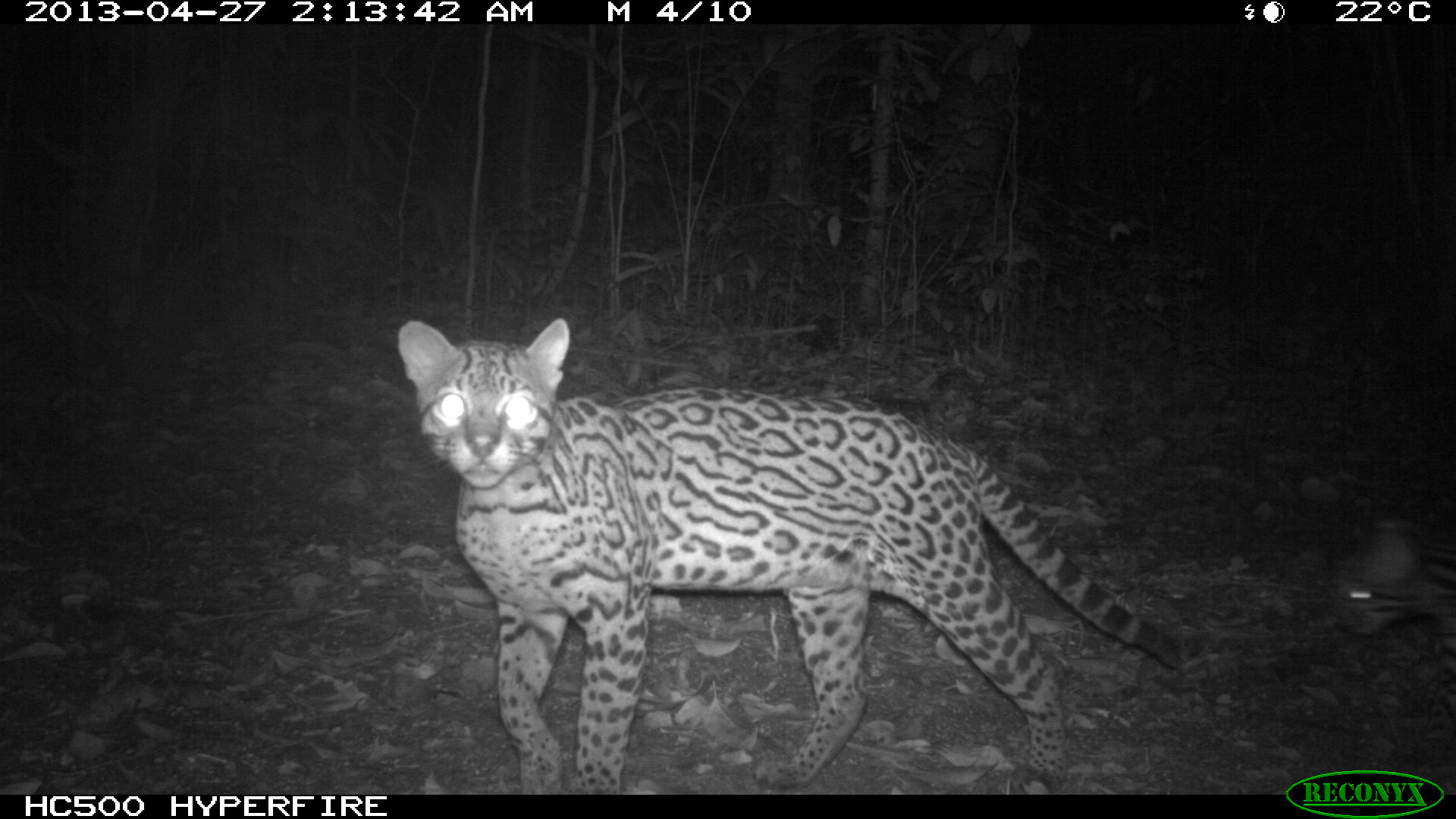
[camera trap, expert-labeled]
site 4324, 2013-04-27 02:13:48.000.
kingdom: Animalia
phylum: Chordata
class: Mammalia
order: Carnivora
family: Felidae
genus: Leopardus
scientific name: Leopardus pardalis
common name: ocelot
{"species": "Leopardus pardalis (ocelot)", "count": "1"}